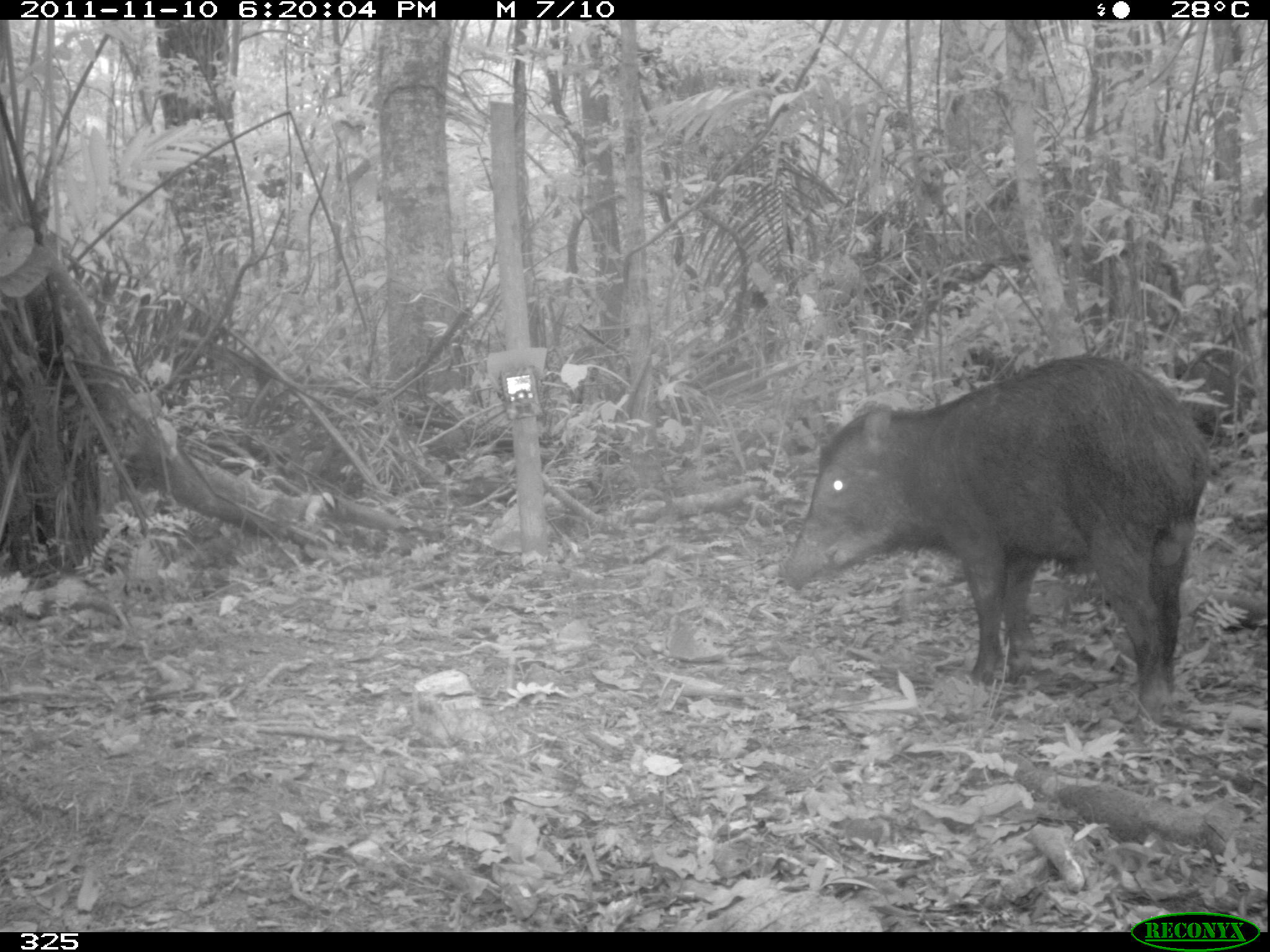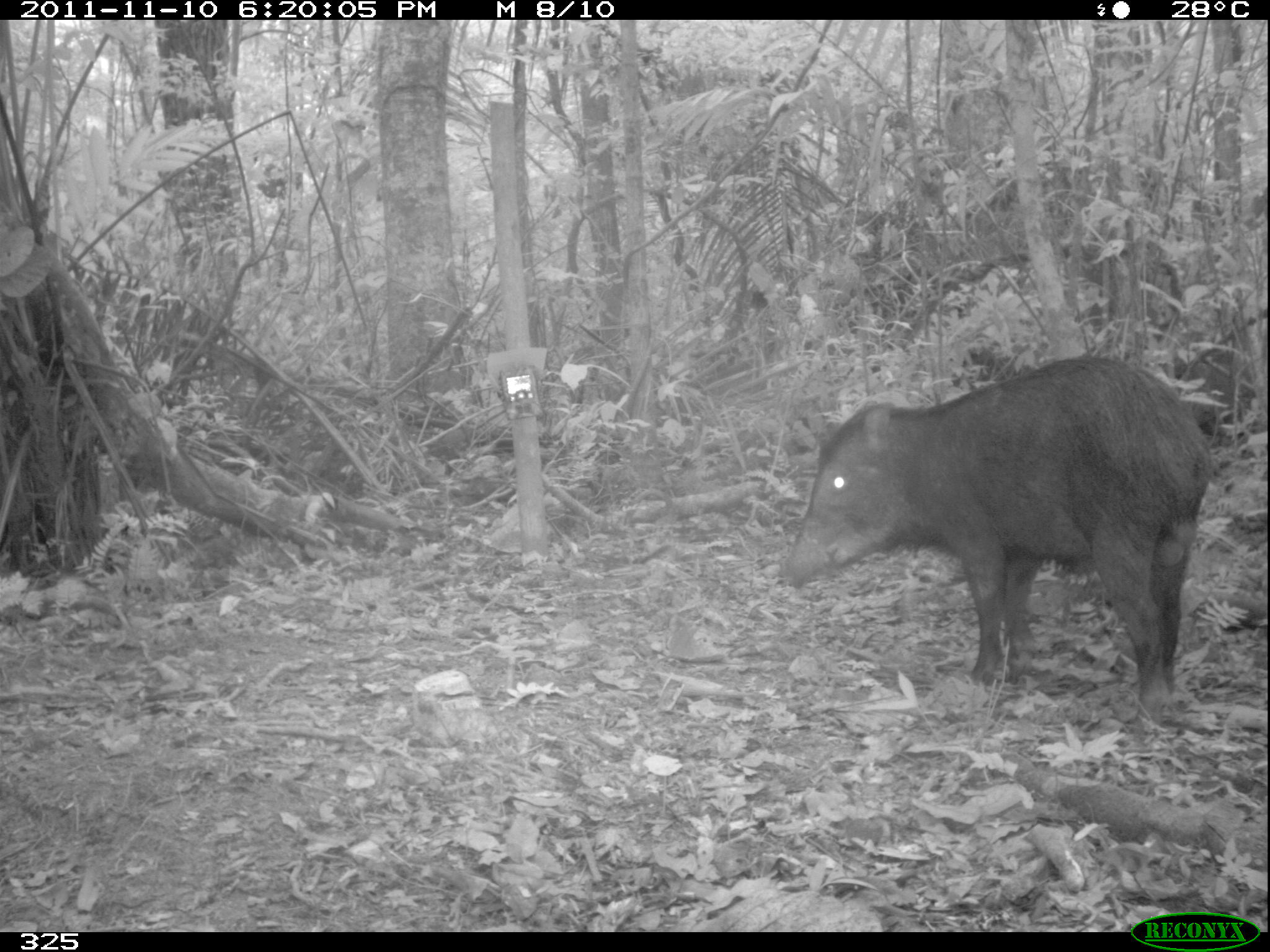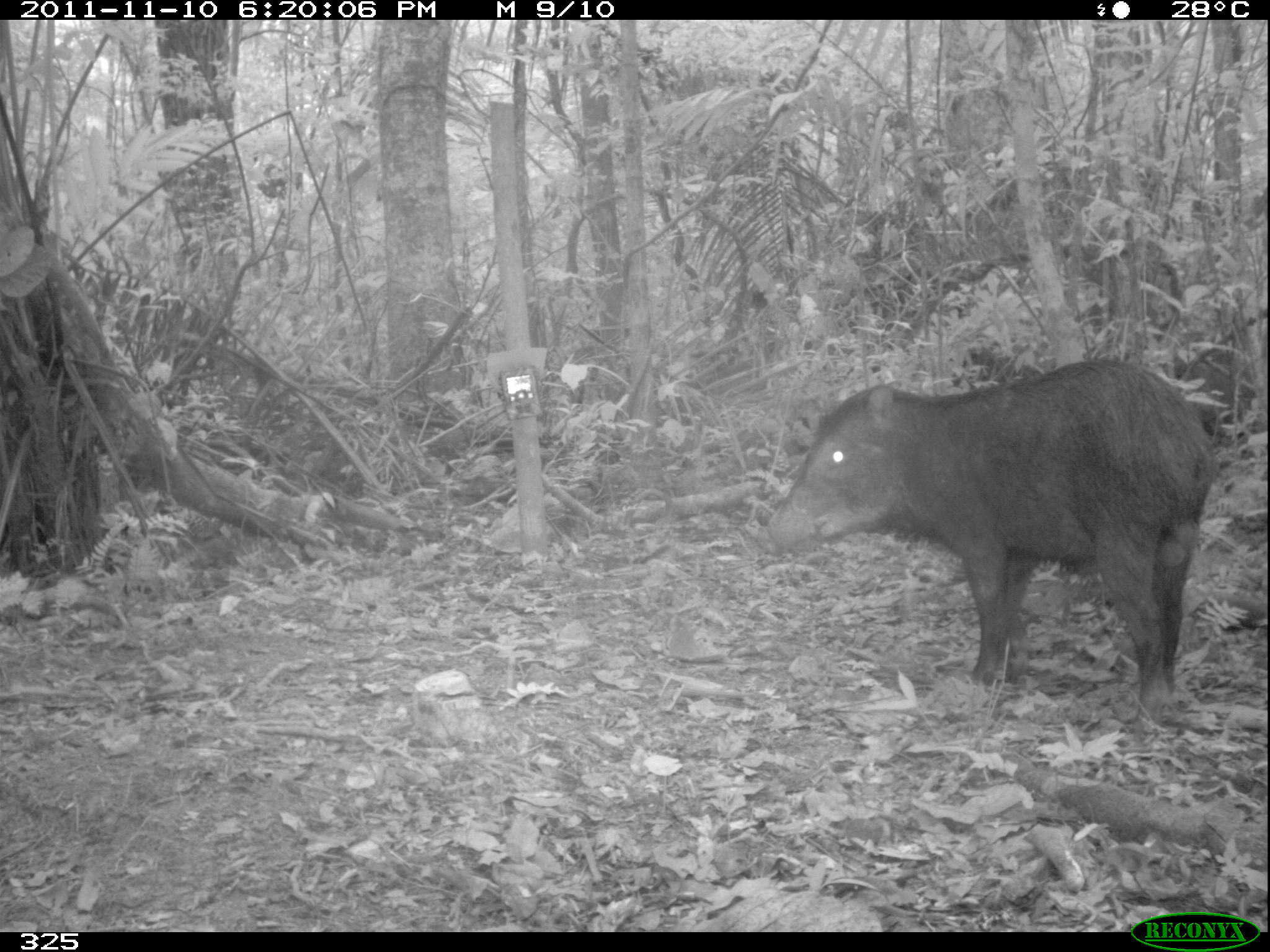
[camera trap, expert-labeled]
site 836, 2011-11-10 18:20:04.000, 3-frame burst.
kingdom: Animalia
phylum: Chordata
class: Mammalia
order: Artiodactyla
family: Tayassuidae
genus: Tayassu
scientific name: Tayassu pecari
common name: white-lipped peccary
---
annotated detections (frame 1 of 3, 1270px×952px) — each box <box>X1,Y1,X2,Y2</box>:
tayassu pecari: <box>776,355,1216,722</box>